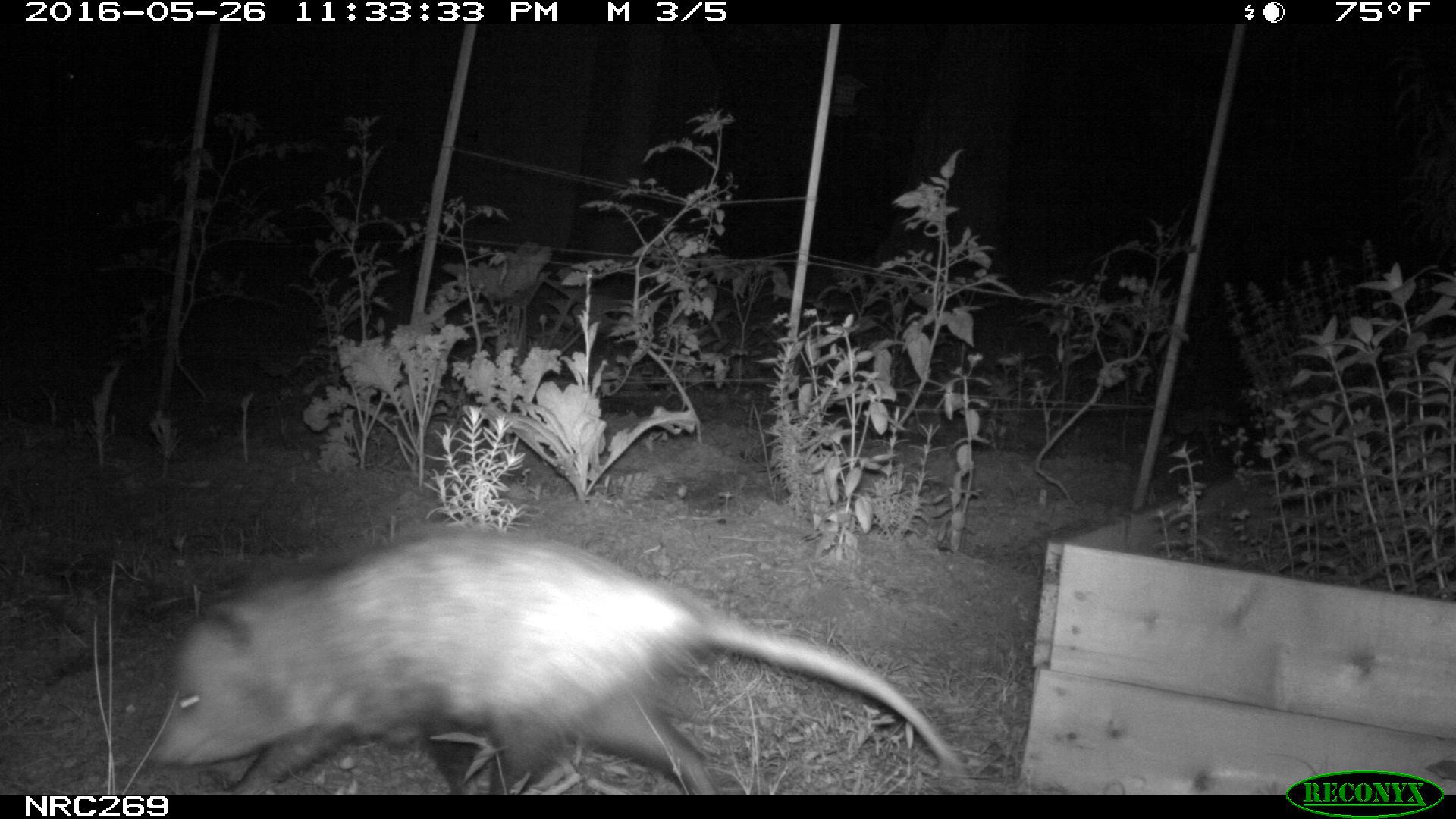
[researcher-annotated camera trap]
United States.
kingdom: Animalia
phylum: Chordata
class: Mammalia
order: Didelphimorphia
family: Didelphidae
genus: Didelphis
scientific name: Didelphis virginiana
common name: virginia opossum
Virginia Opossum (Didelphis virginiana).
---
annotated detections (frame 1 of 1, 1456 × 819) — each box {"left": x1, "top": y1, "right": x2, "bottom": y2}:
Virginia Opossum: {"left": 139, "top": 522, "right": 970, "bottom": 795}